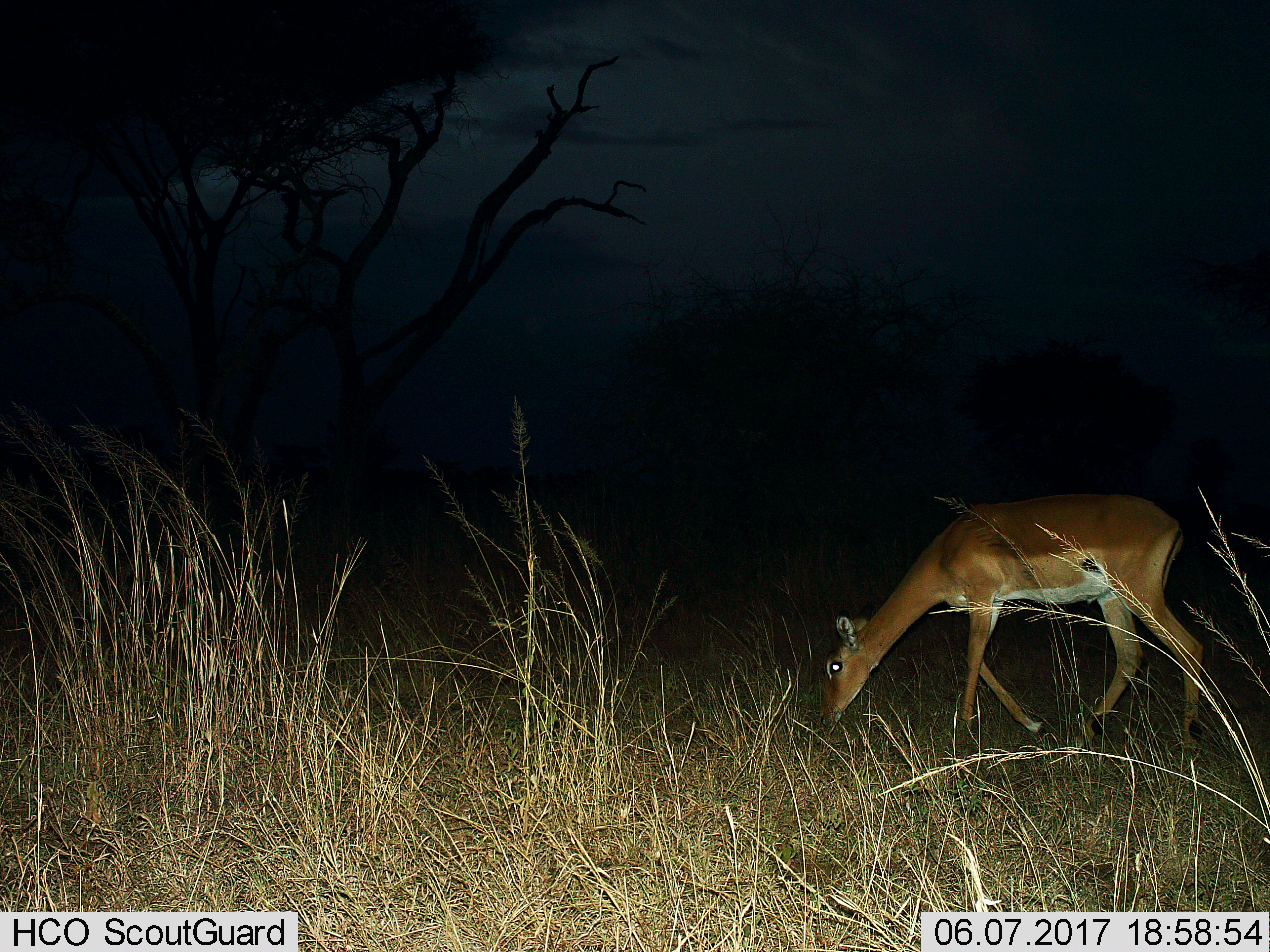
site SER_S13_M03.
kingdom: Animalia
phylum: Chordata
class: Mammalia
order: Artiodactyla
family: Bovidae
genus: Aepyceros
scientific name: Aepyceros melampus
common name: impala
Impala (Aepyceros melampus), count 1. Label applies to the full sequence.